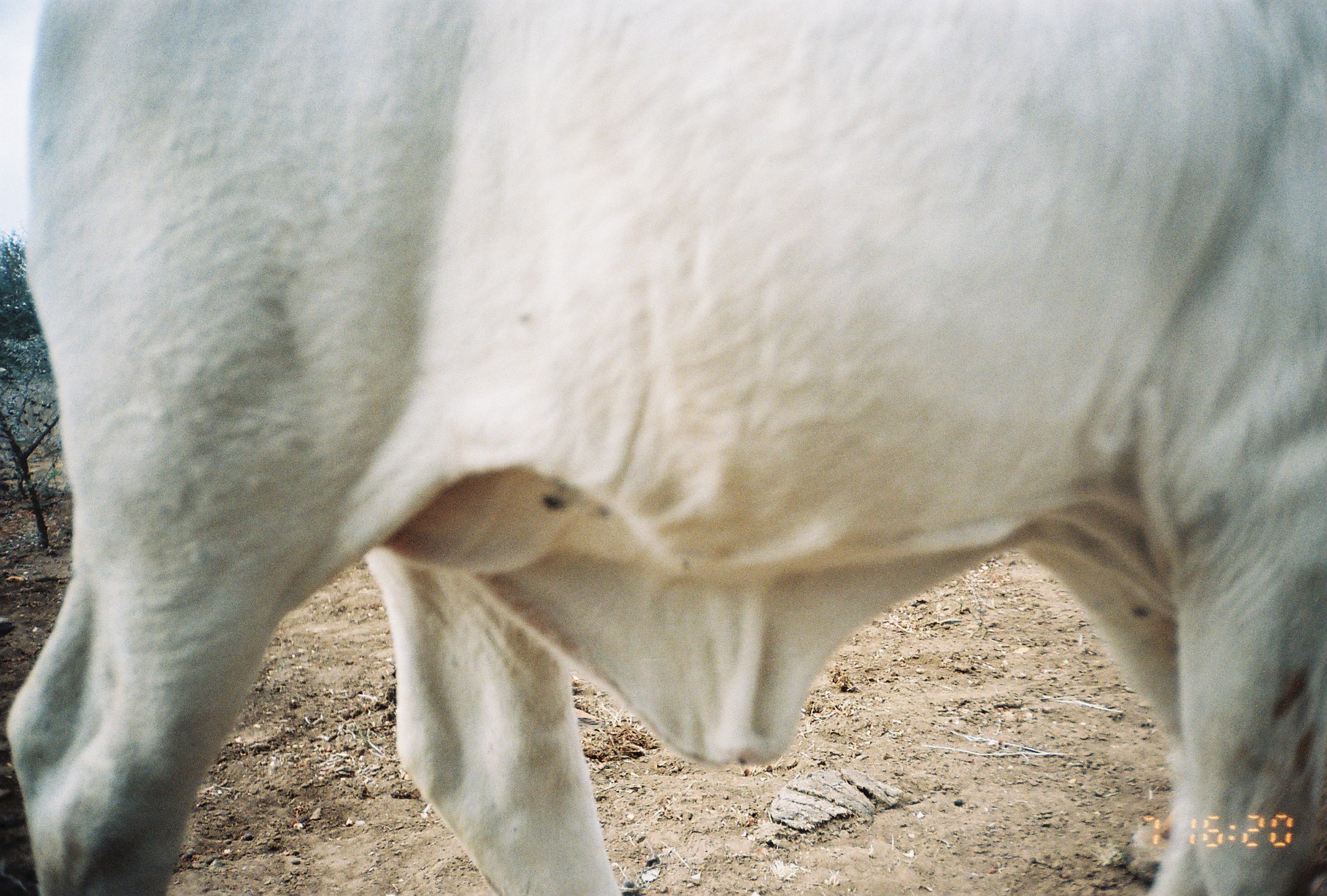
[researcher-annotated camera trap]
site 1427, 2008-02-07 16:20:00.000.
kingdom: Animalia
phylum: Chordata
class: Mammalia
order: Artiodactyla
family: Bovidae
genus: Bos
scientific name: Bos taurus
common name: domestic cattle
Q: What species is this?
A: Bos taurus (domestic cattle).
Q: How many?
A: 1.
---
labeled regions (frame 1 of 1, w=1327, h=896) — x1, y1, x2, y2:
bos taurus: 1, 0, 1325, 894